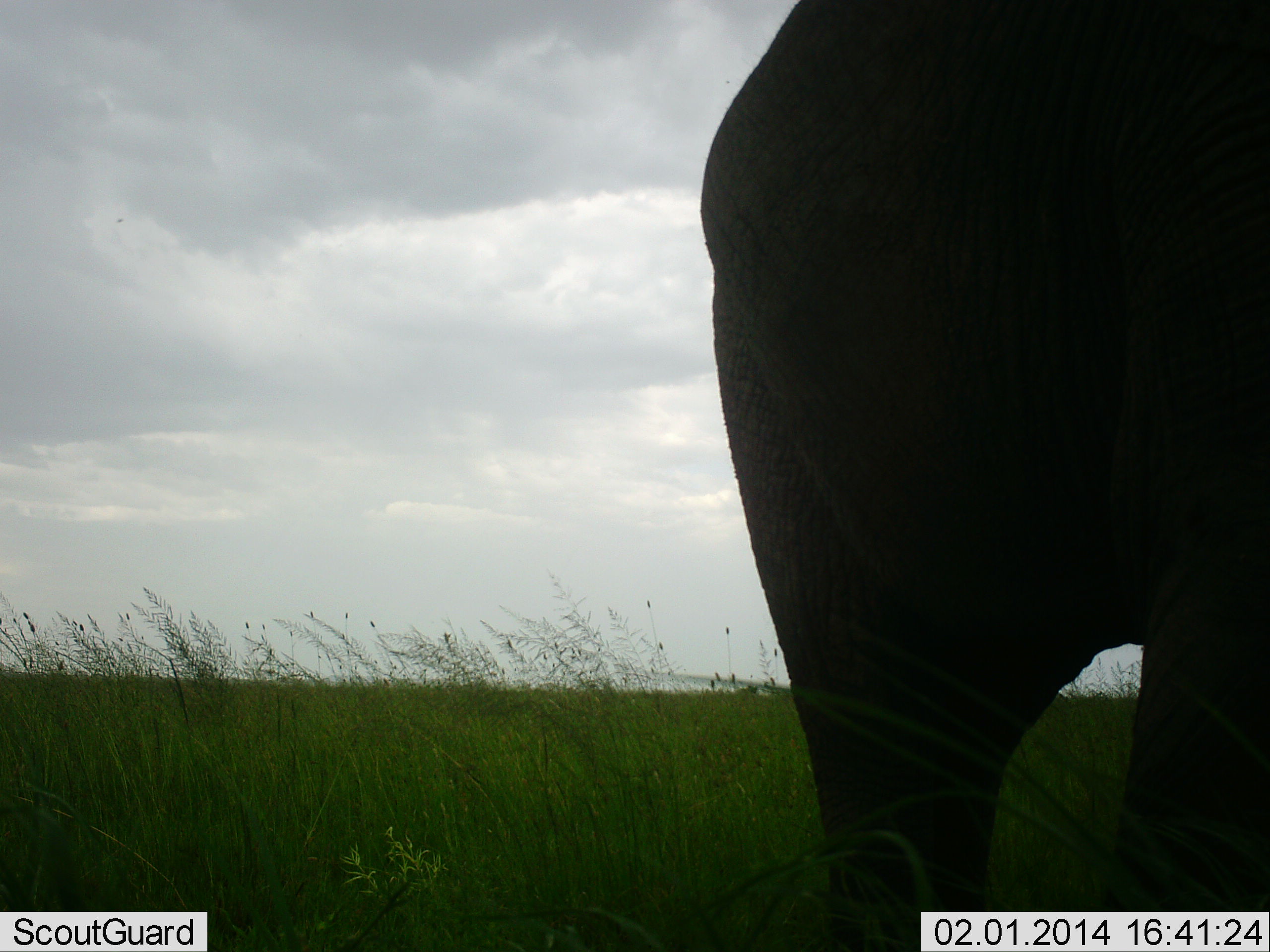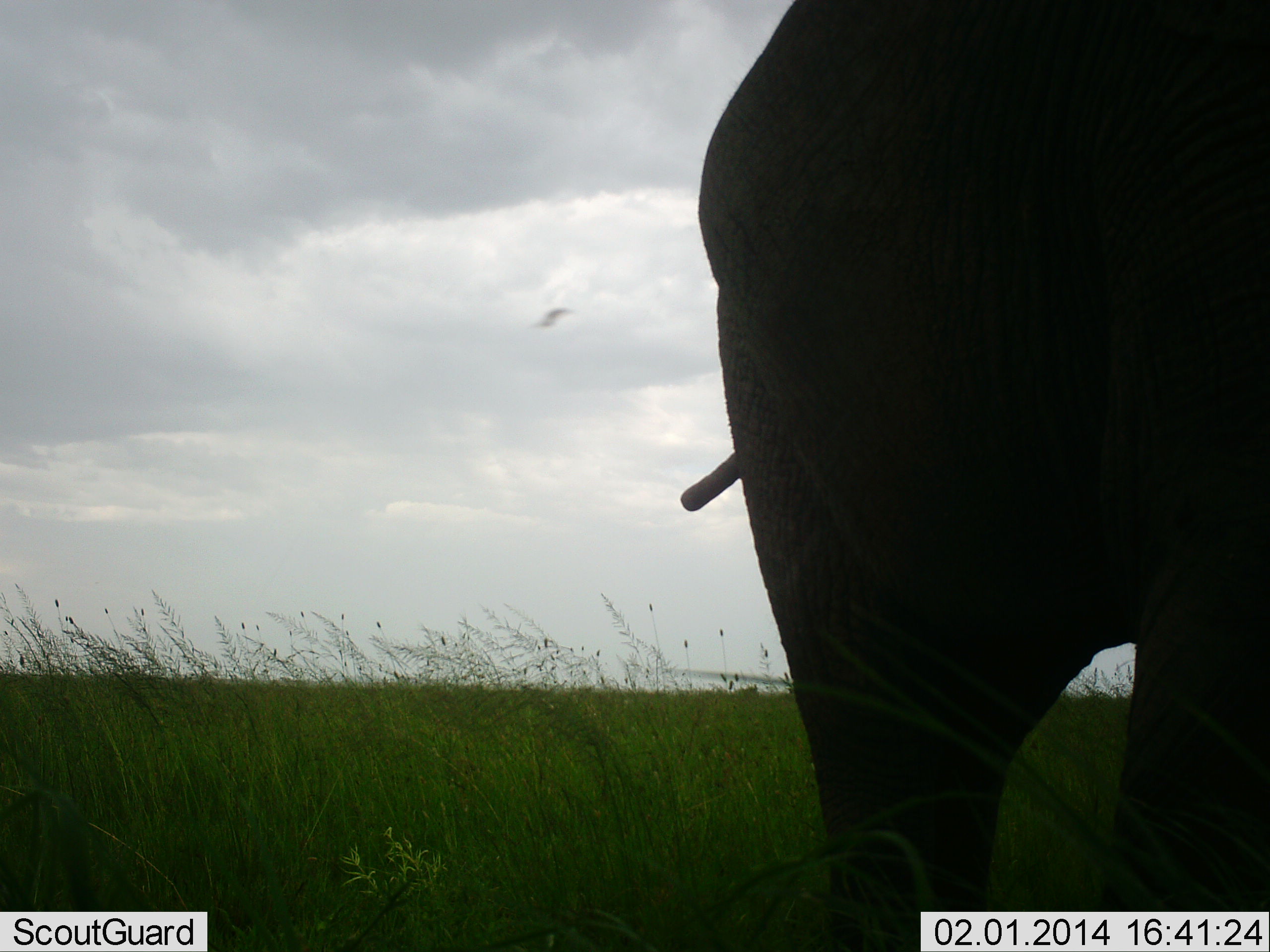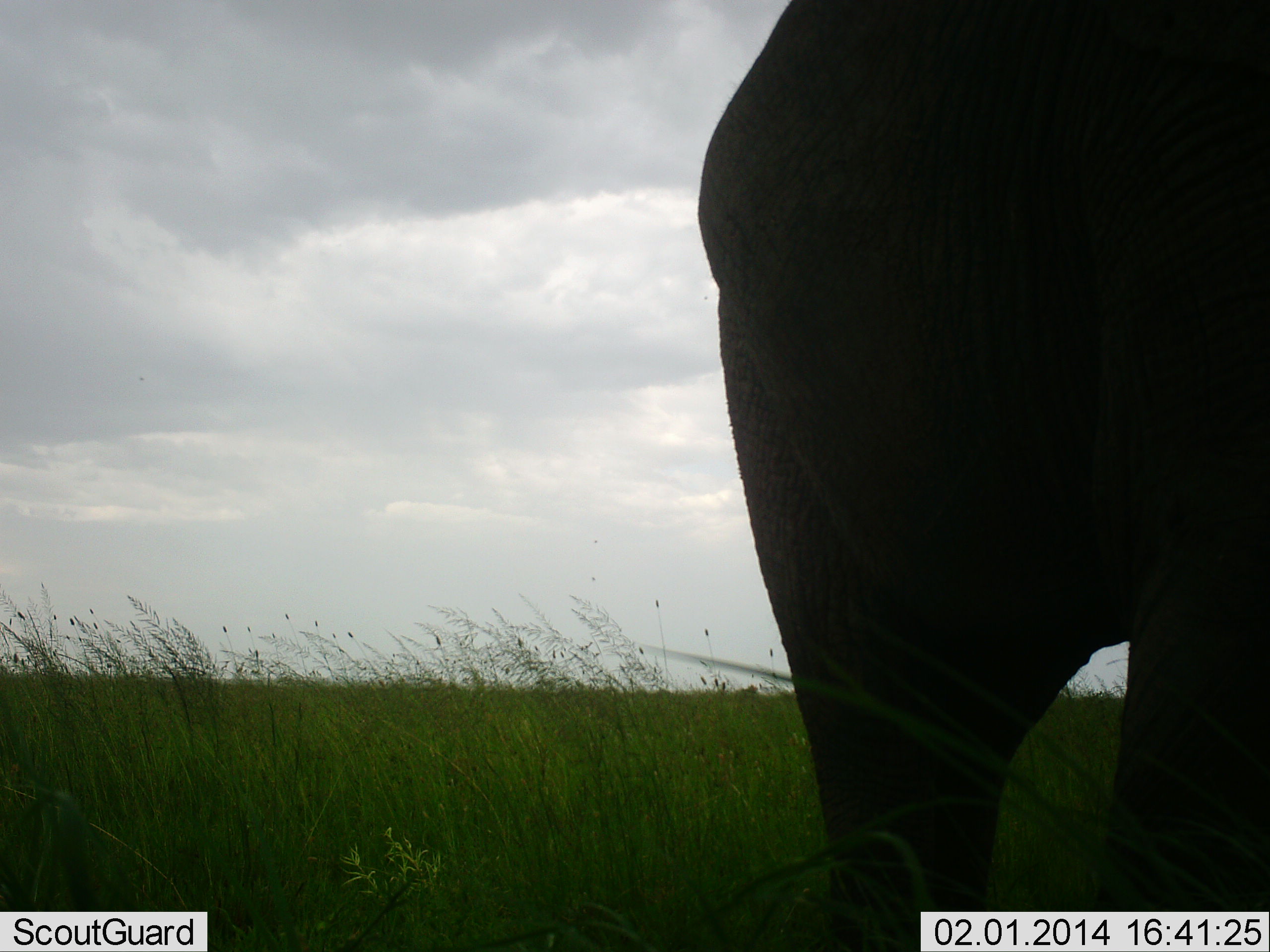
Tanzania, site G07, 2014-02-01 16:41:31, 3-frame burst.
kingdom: Animalia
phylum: Chordata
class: Mammalia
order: Proboscidea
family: Elephantidae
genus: Loxodonta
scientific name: Loxodonta africana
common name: african bush elephant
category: elephant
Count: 1.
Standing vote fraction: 86%.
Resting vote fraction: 0%.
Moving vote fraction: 11%.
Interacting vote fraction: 0%.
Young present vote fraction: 0%.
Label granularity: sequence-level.